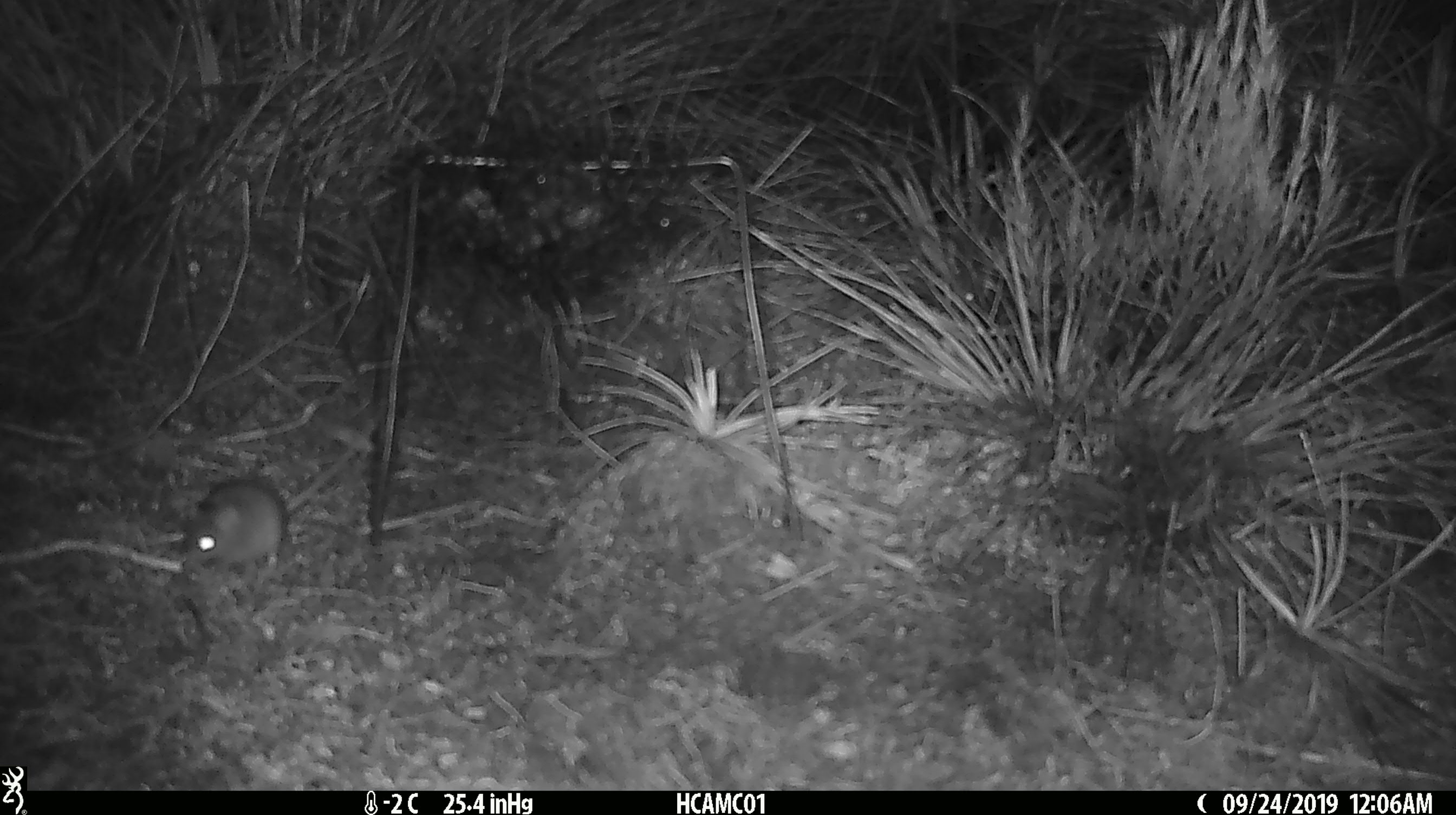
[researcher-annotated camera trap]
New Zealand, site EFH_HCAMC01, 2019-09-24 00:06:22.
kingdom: Animalia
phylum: Chordata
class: Mammalia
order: Rodentia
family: Muridae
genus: Mus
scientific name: Mus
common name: mouse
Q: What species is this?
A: Mouse (Mus).